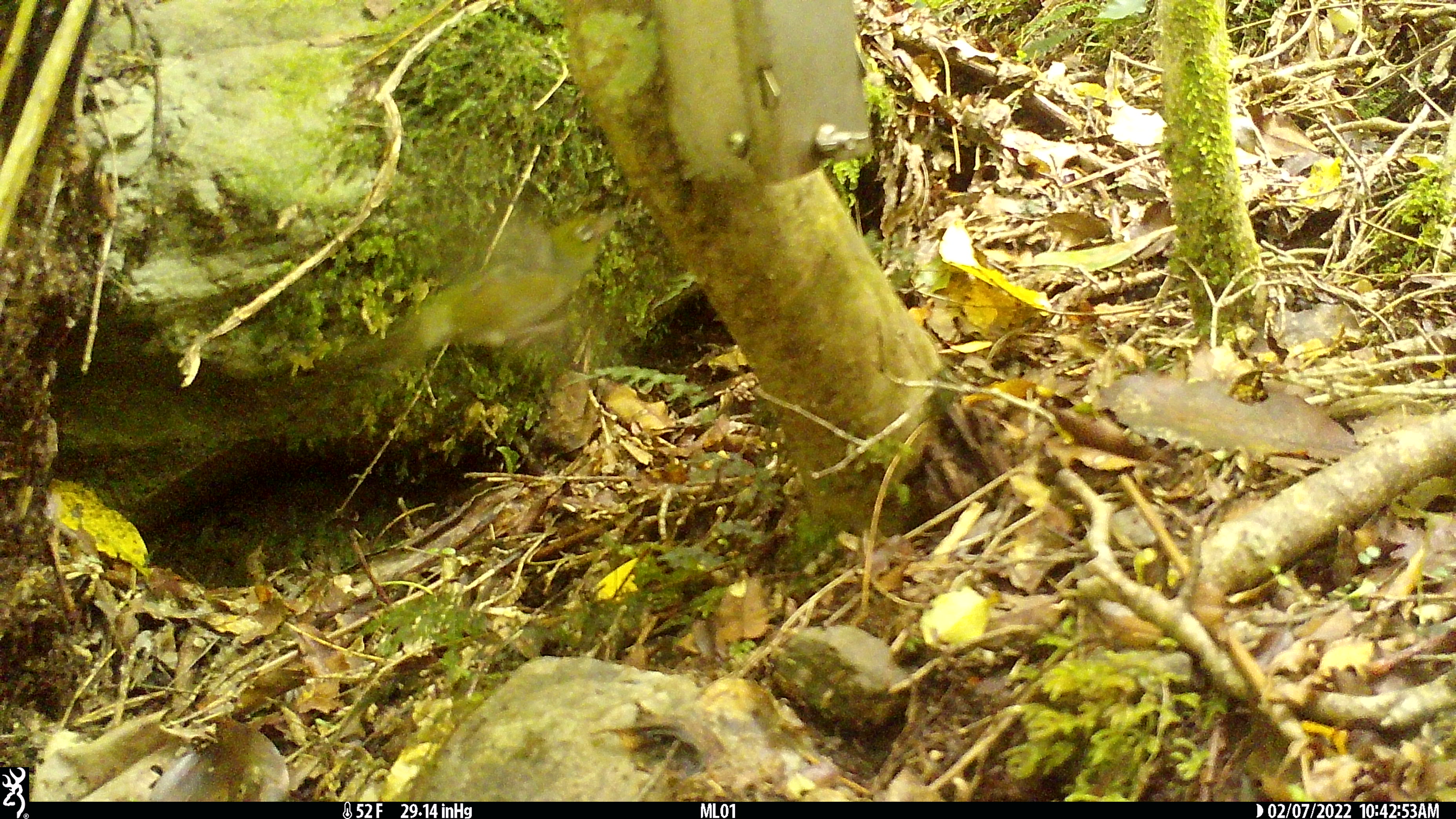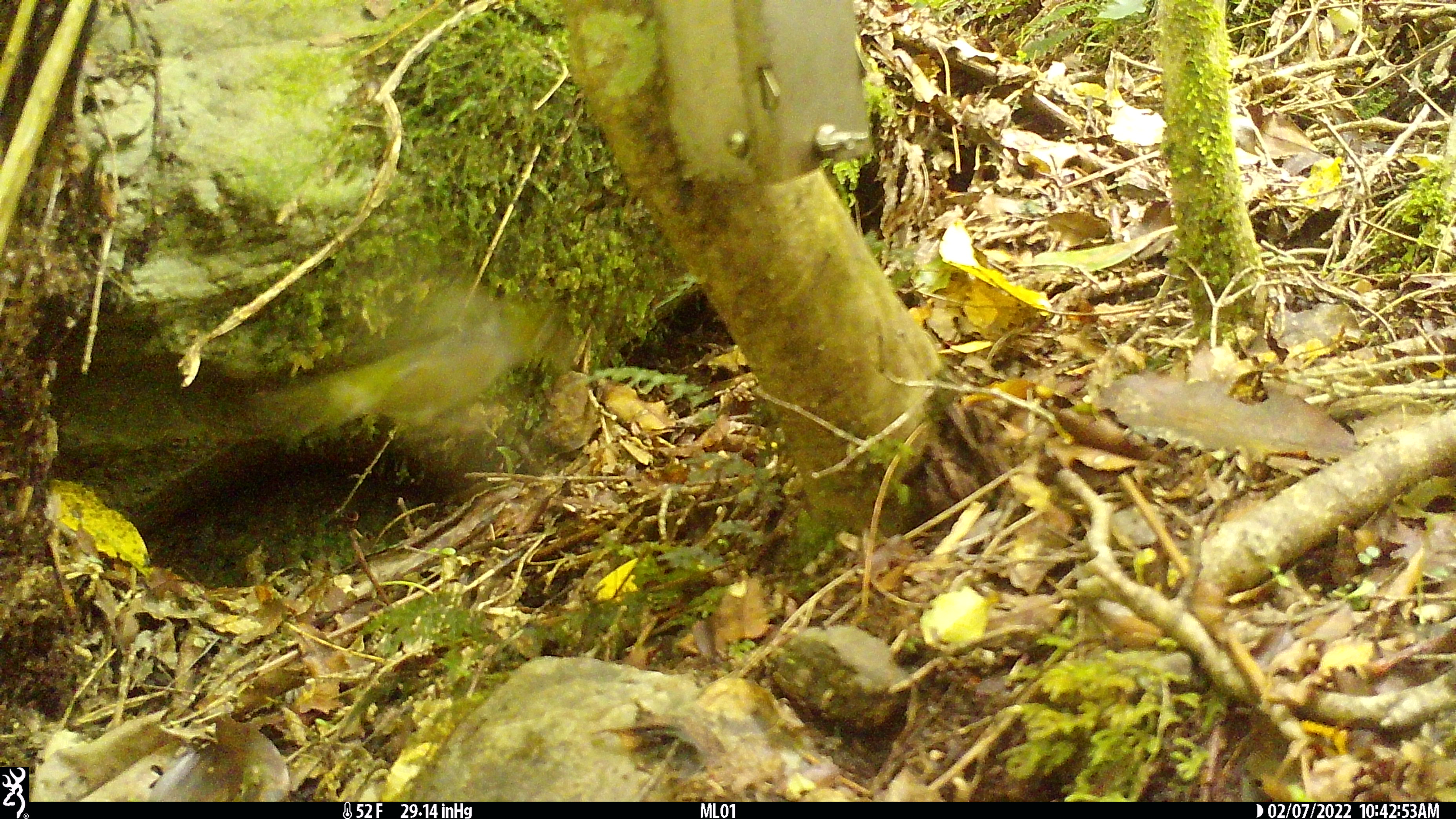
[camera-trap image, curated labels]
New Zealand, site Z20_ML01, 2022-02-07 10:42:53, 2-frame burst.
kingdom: Animalia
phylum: Chordata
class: Aves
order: Passeriformes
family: Zosteropidae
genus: Zosterops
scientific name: Zosterops lateralis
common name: silvereye